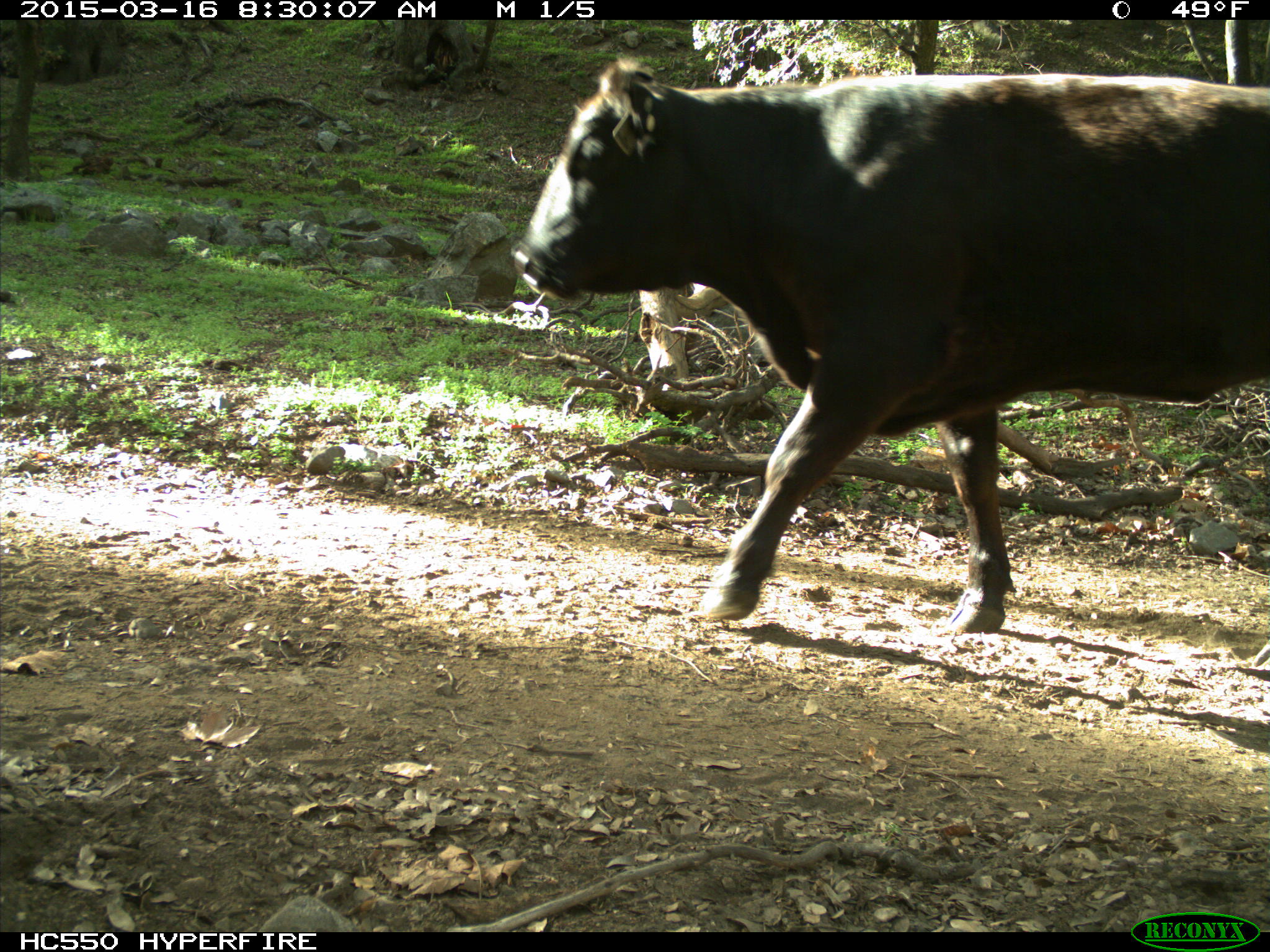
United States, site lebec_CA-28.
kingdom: Animalia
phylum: Chordata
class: Mammalia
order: Artiodactyla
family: Bovidae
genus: Bos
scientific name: Bos taurus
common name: domestic cow